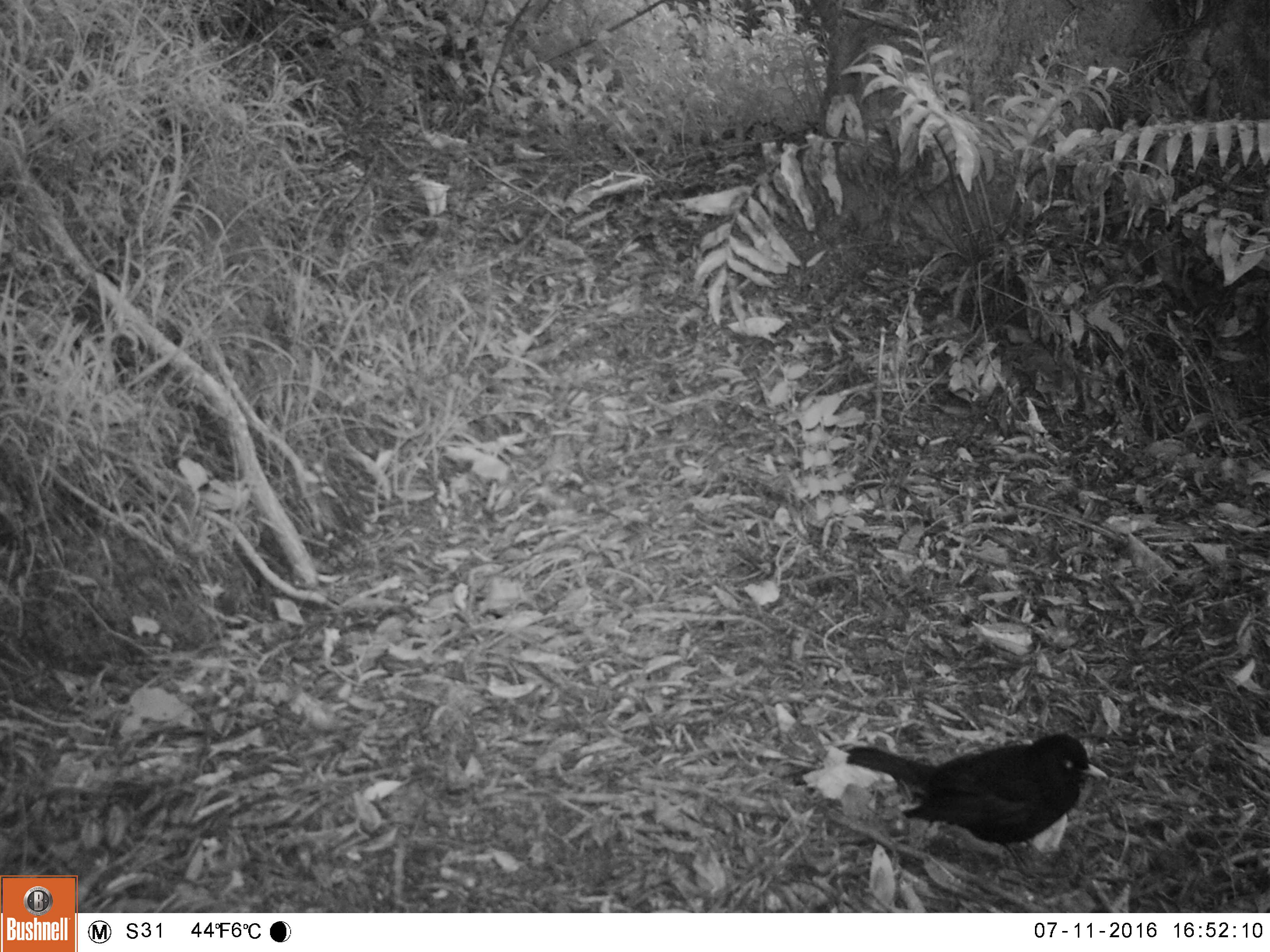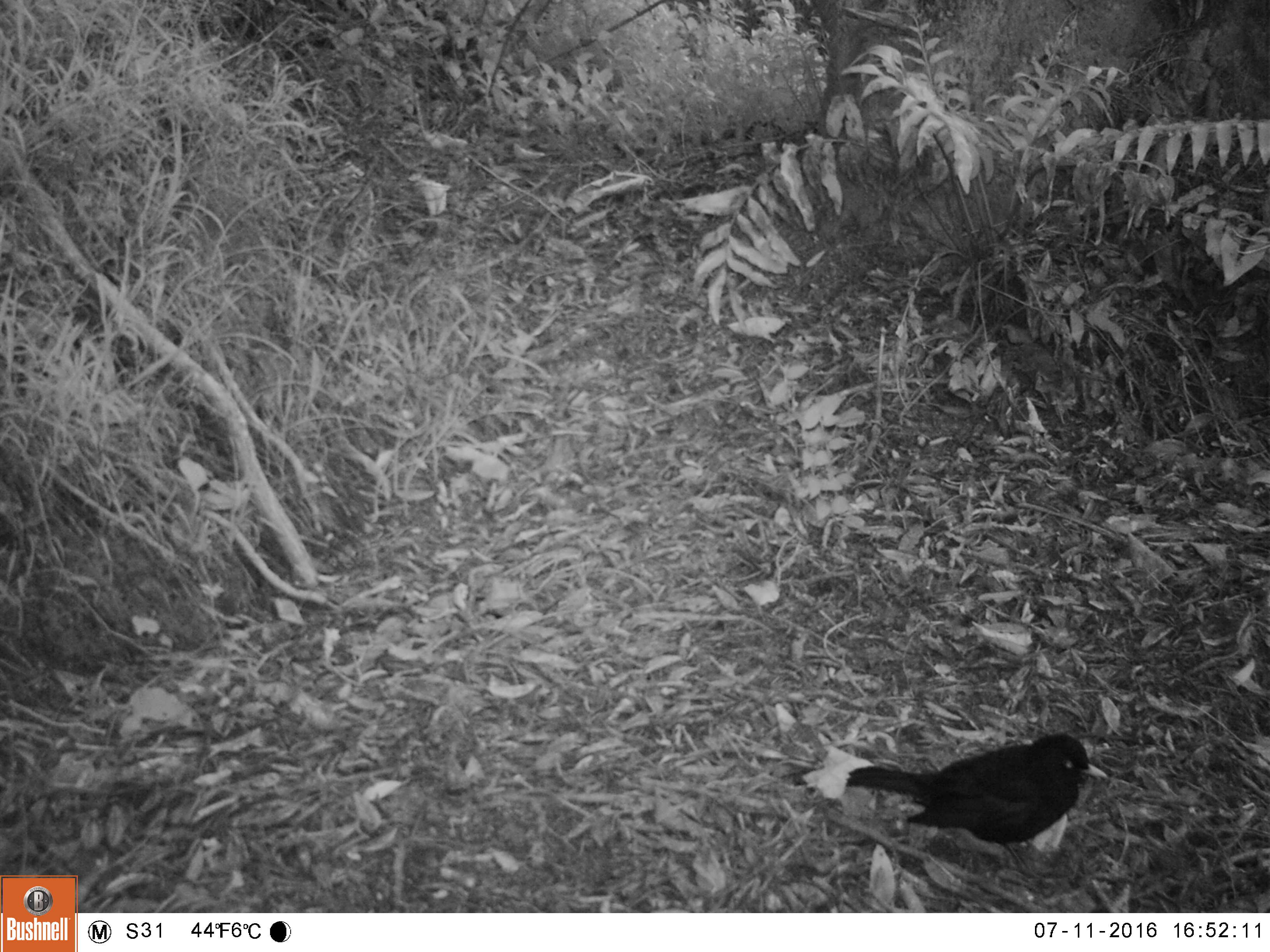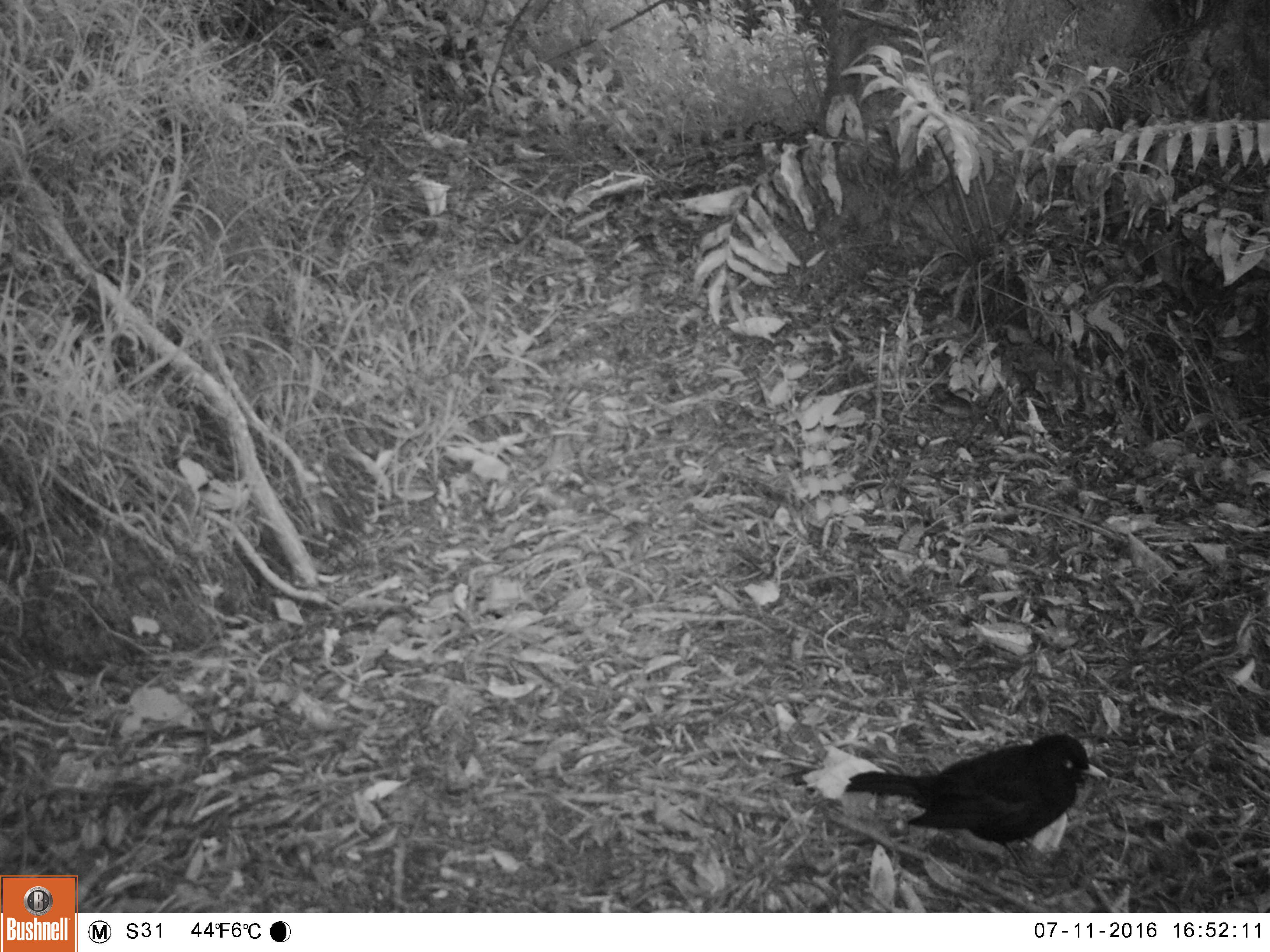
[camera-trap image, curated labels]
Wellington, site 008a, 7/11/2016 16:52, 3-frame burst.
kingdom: Animalia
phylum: Chordata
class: Aves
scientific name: Aves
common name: bird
Bird (Aves).